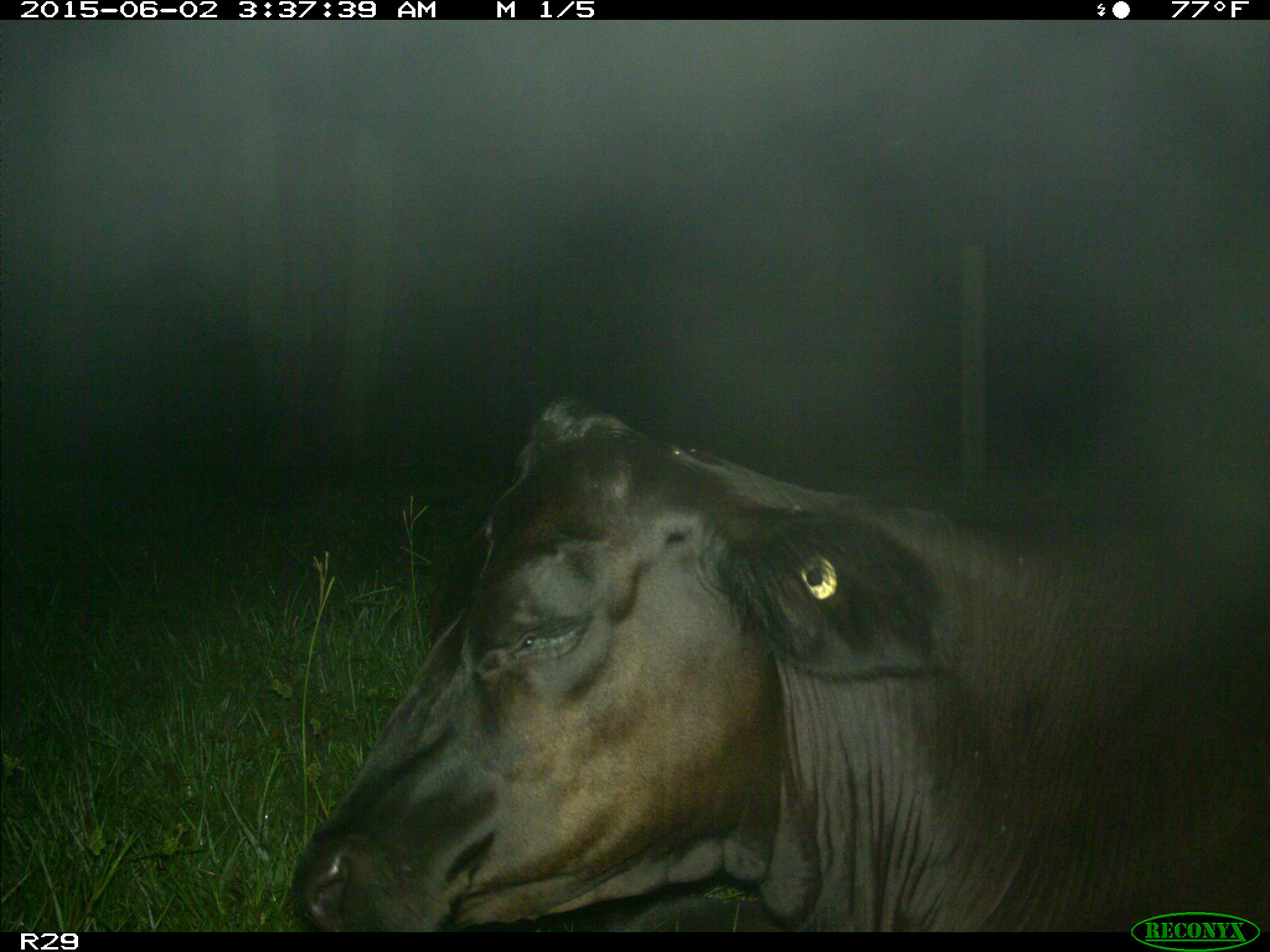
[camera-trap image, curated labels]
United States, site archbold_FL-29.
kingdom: Animalia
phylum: Chordata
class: Mammalia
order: Artiodactyla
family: Bovidae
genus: Bos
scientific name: Bos taurus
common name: domestic cow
Bos taurus (domestic cow).